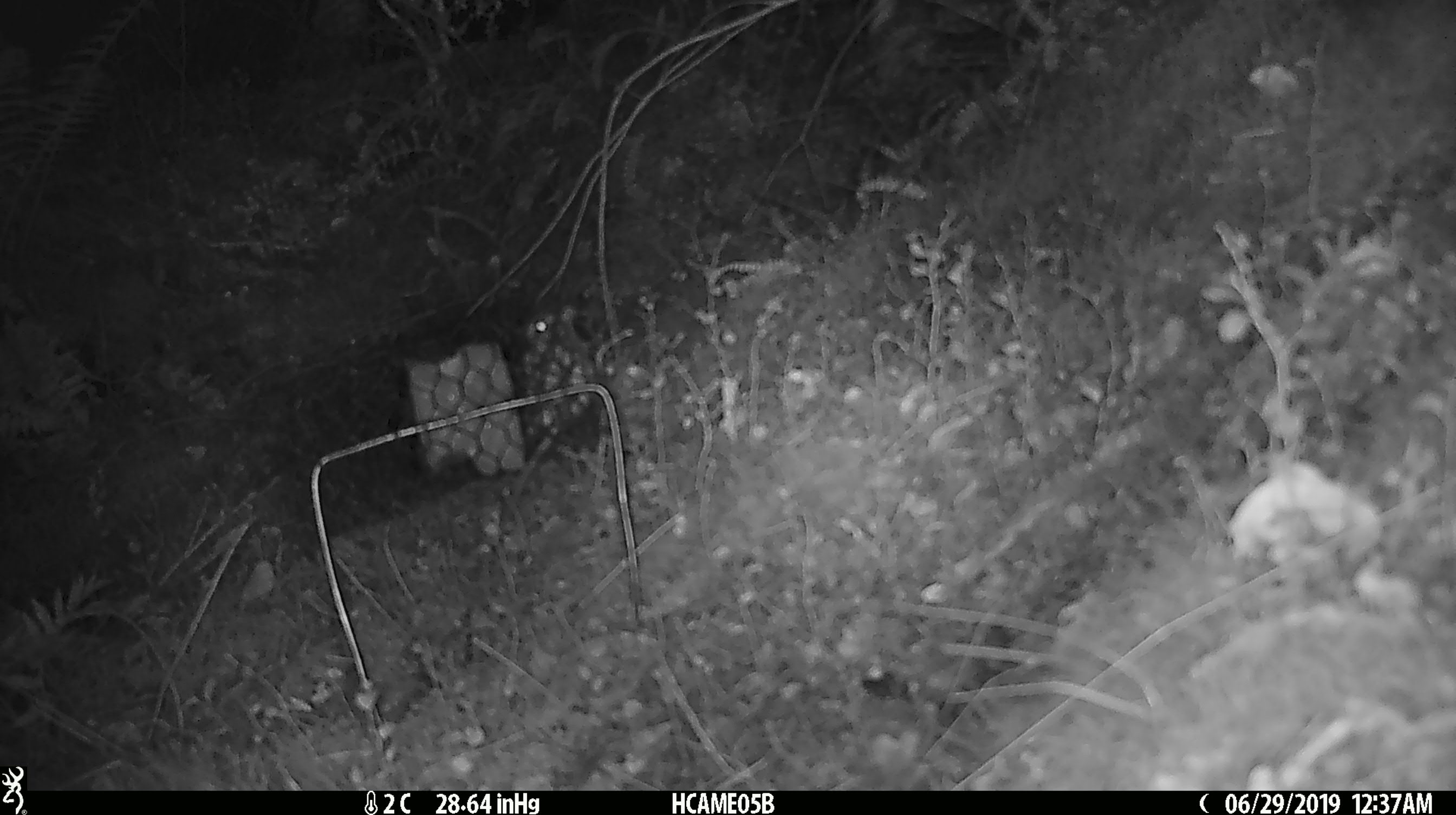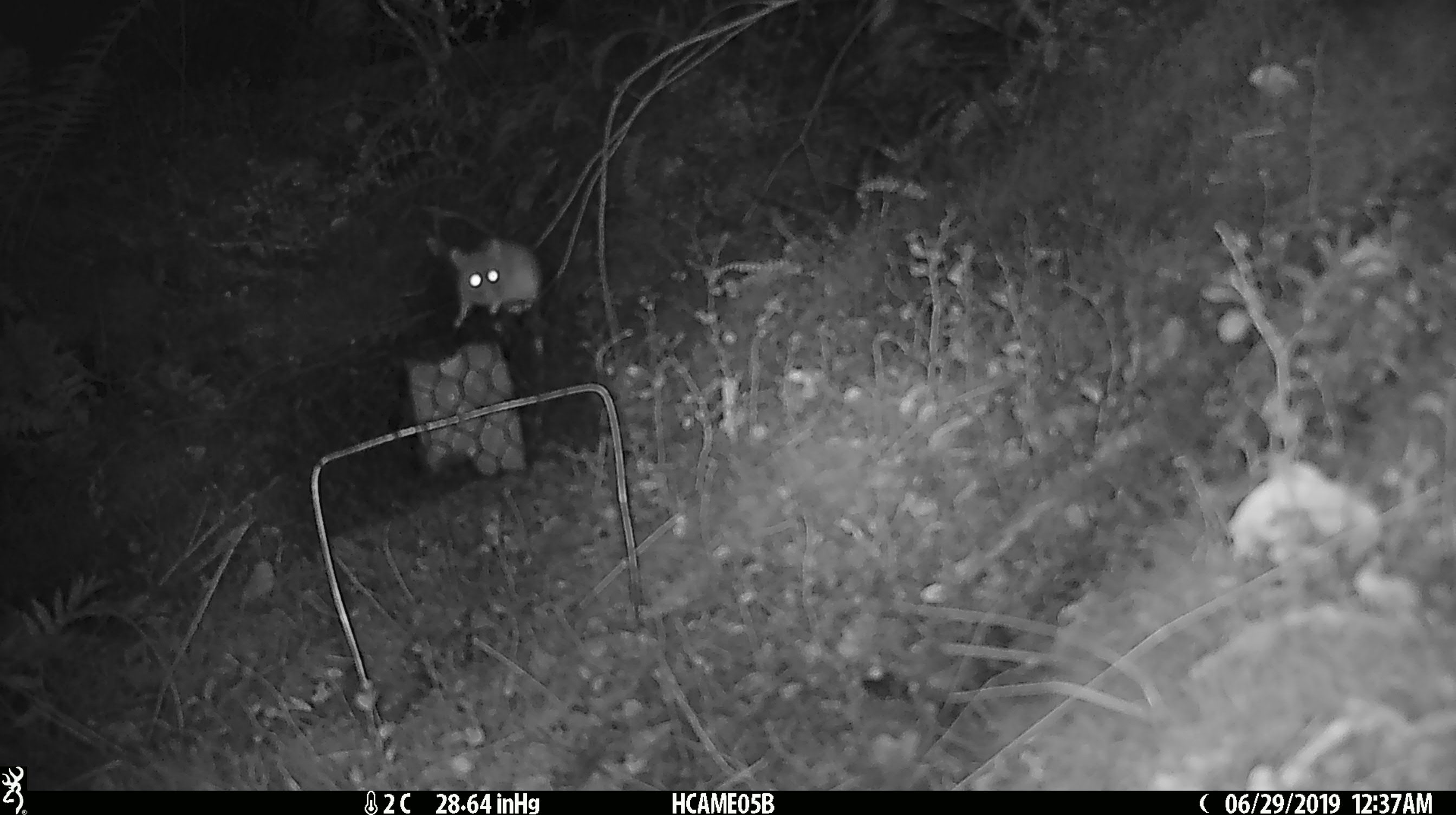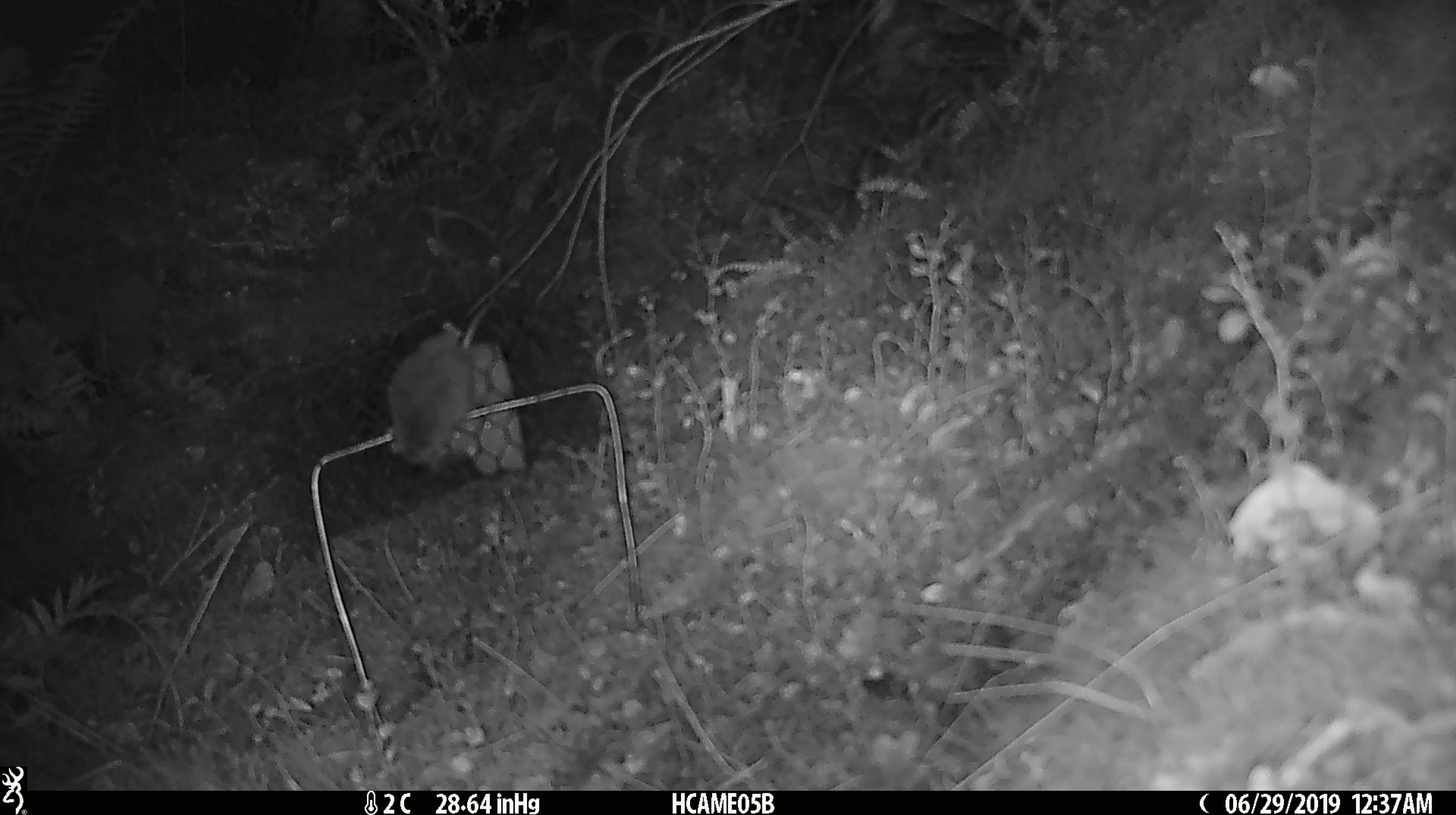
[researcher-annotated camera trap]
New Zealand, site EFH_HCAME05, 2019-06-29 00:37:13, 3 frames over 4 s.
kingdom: Animalia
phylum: Chordata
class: Mammalia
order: Rodentia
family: Muridae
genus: Mus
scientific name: Mus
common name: mouse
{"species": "mouse (Mus)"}